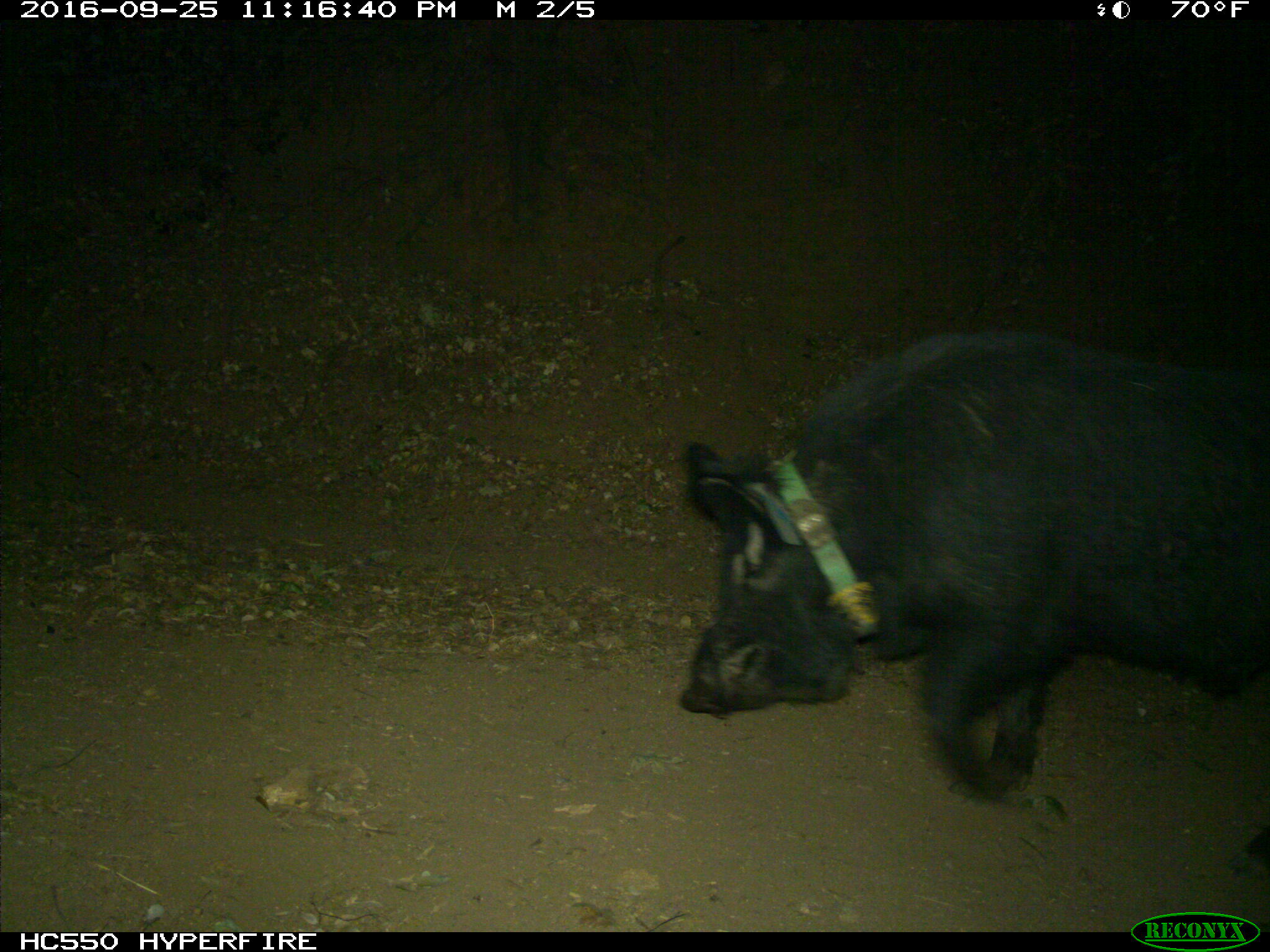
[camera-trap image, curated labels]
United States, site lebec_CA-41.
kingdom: Animalia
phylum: Chordata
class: Mammalia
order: Artiodactyla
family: Suidae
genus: Sus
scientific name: Sus scrofa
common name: wild boar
Sus scrofa (wild boar).